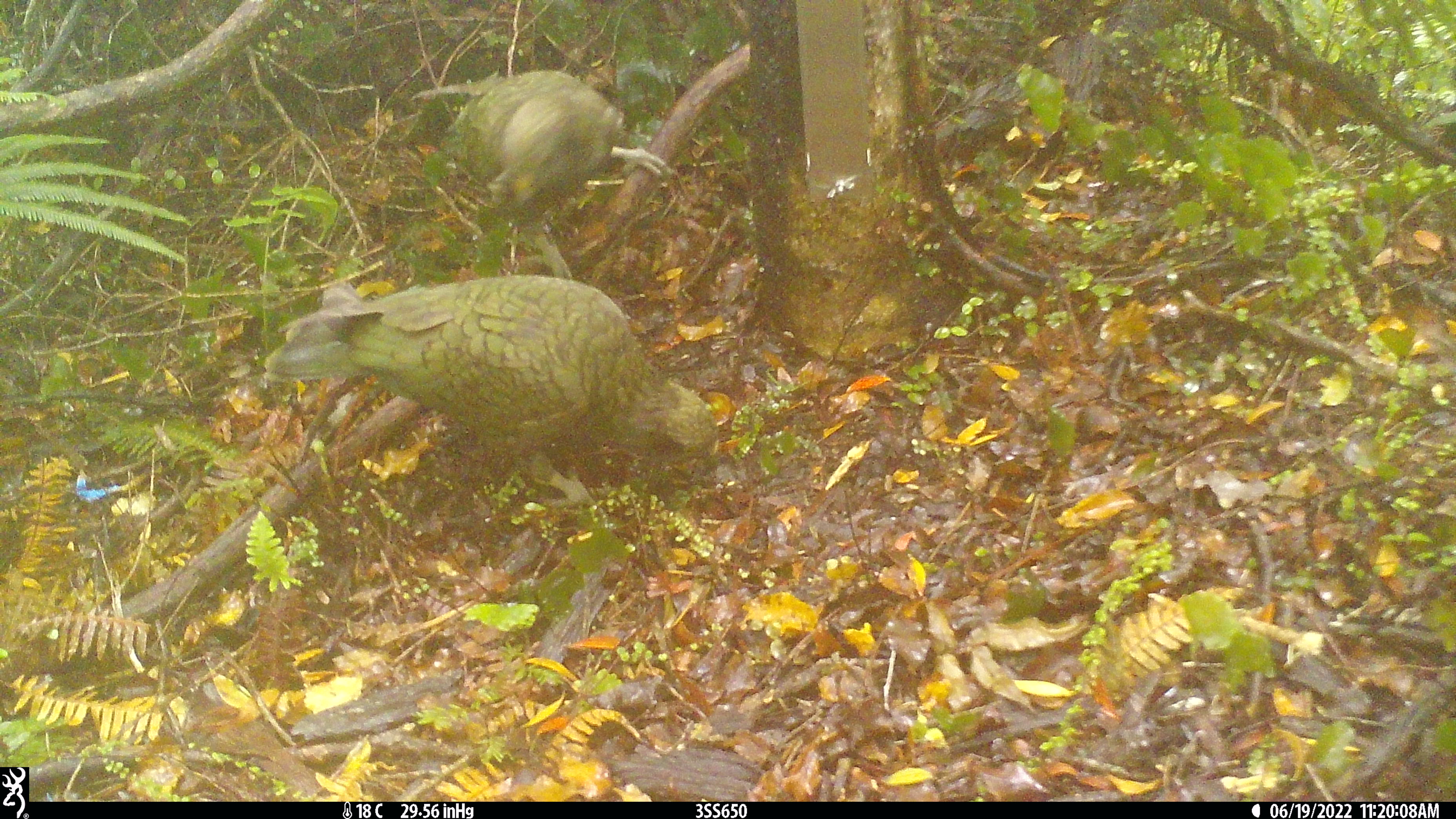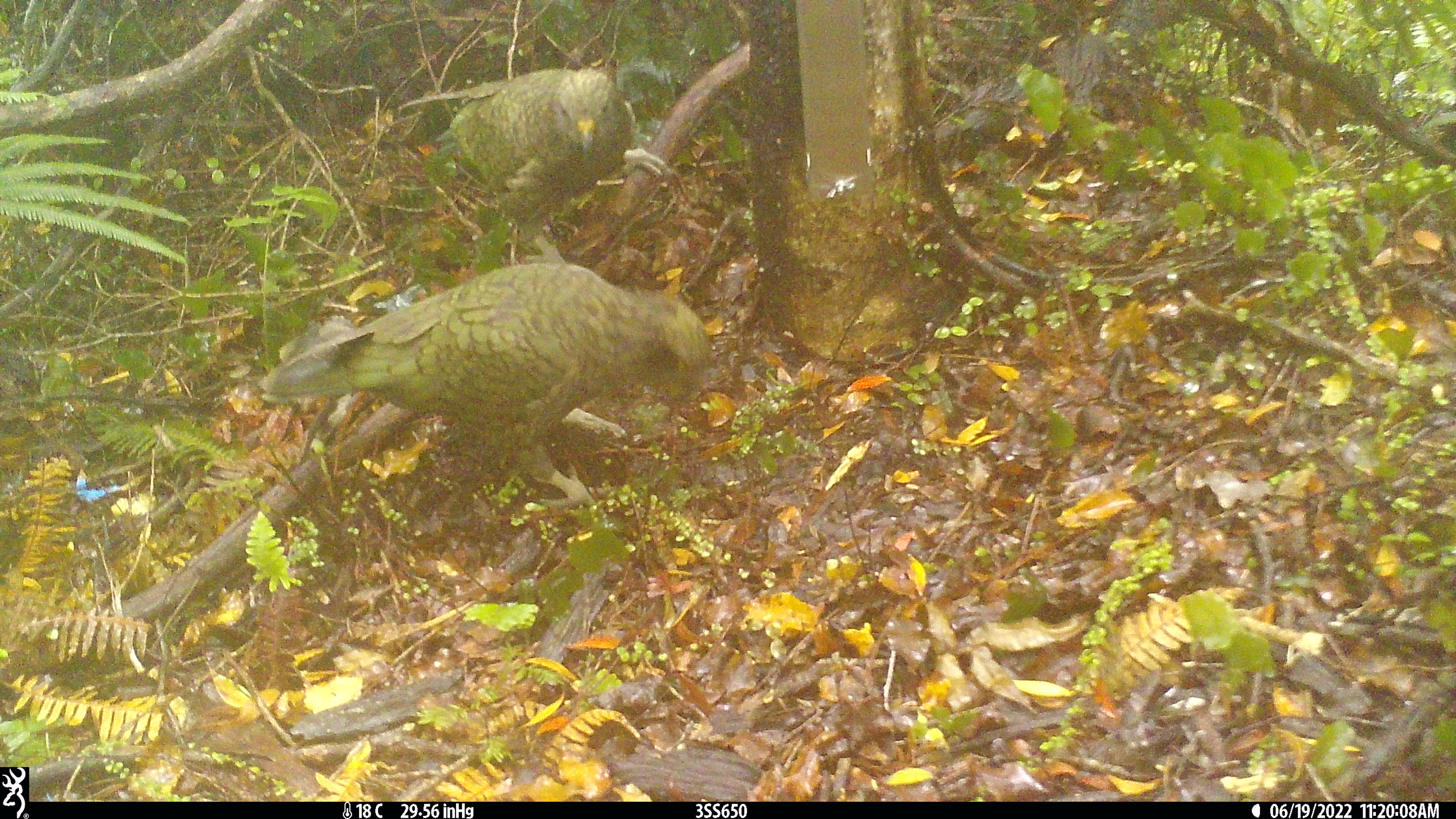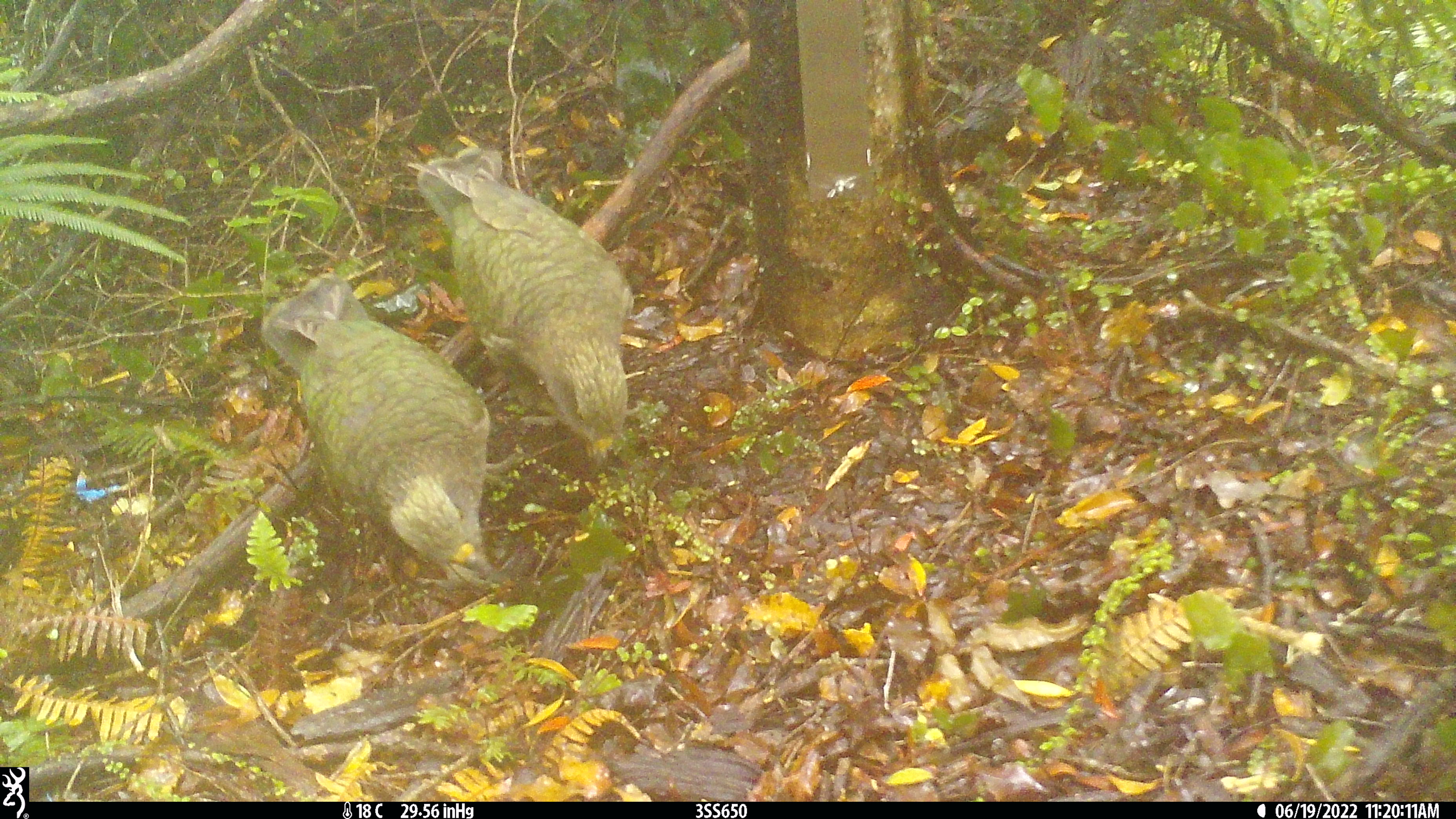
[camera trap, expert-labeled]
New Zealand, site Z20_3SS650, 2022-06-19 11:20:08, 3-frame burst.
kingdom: Animalia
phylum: Chordata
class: Aves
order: Psittaciformes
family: Strigopidae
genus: Nestor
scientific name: Nestor notabilis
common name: kea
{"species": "kea (Nestor notabilis)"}